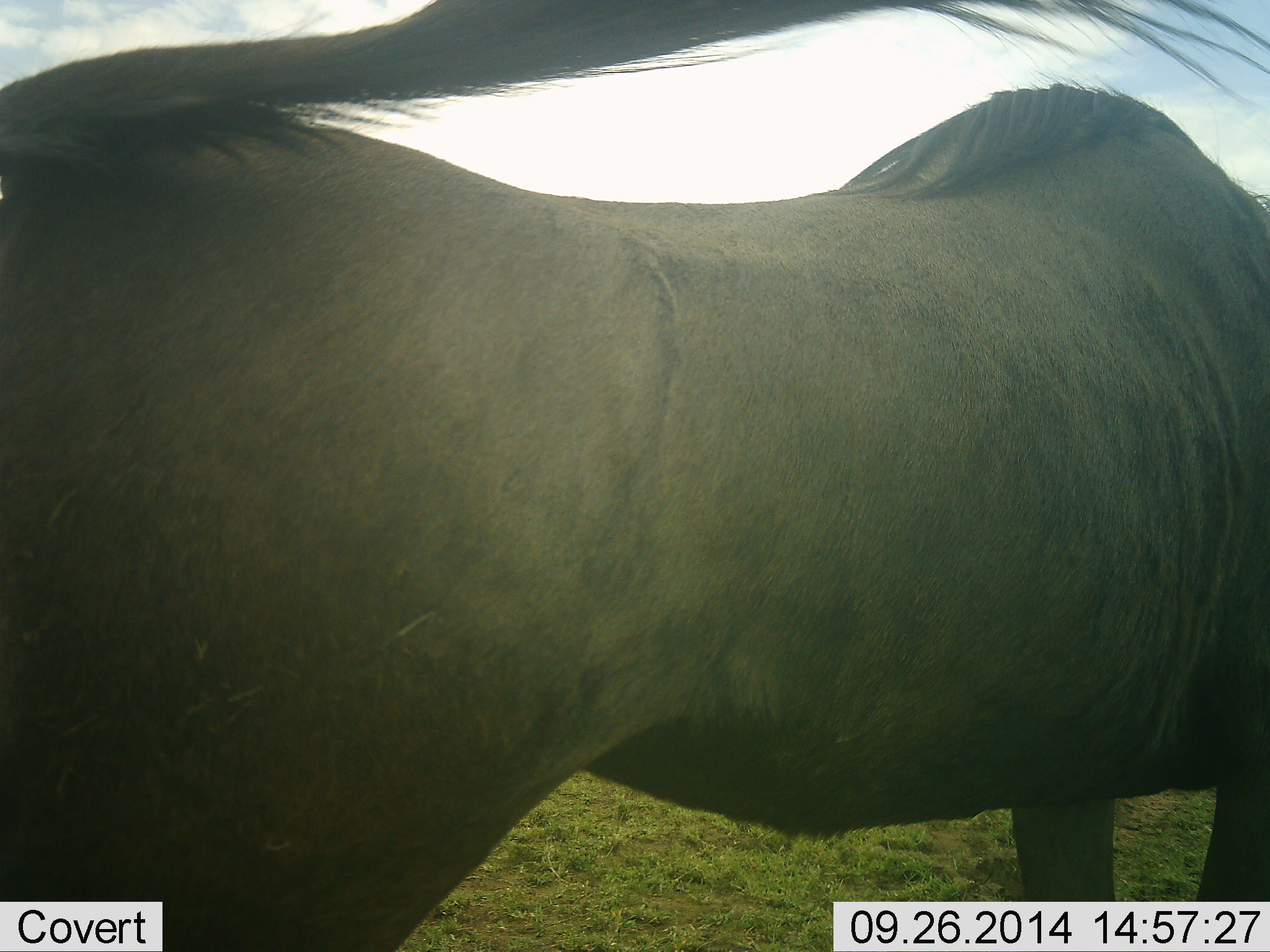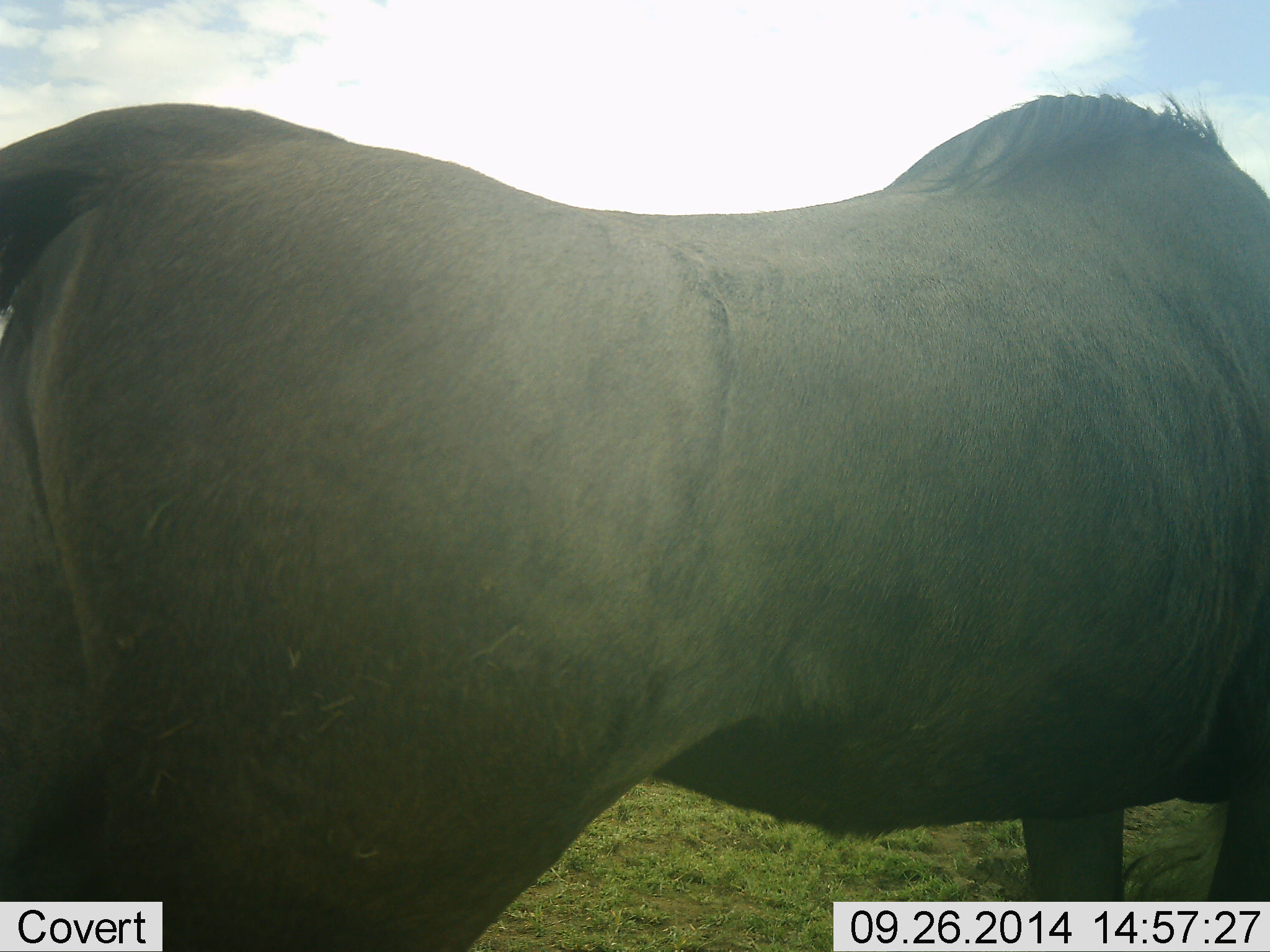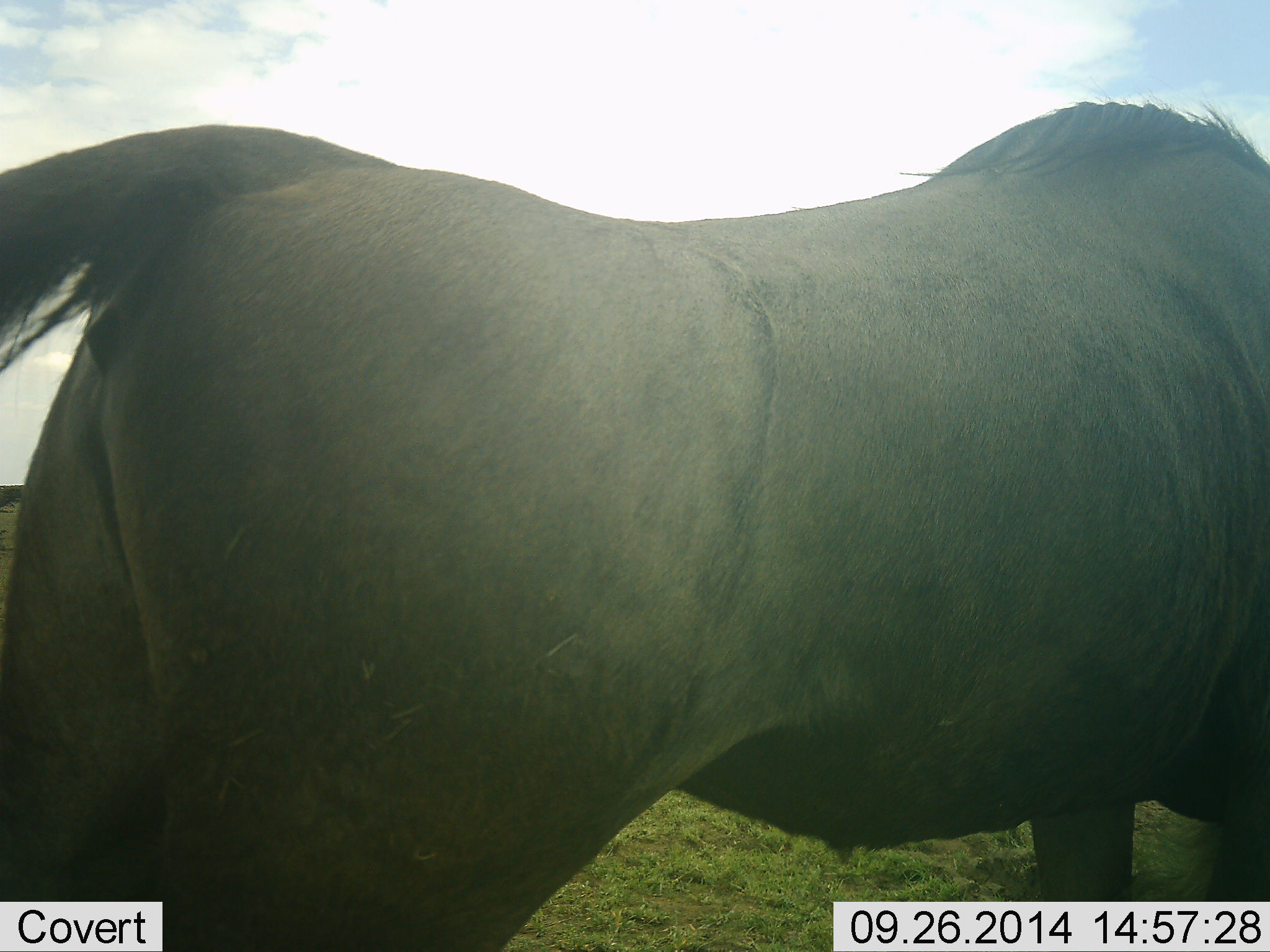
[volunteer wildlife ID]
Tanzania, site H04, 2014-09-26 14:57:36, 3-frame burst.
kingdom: Animalia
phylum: Chordata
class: Mammalia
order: Artiodactyla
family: Bovidae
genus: Connochaetes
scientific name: Connochaetes taurinus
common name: blue wildebeest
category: wildebeest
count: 1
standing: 100%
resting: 0%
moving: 0%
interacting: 10%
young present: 0%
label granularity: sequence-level